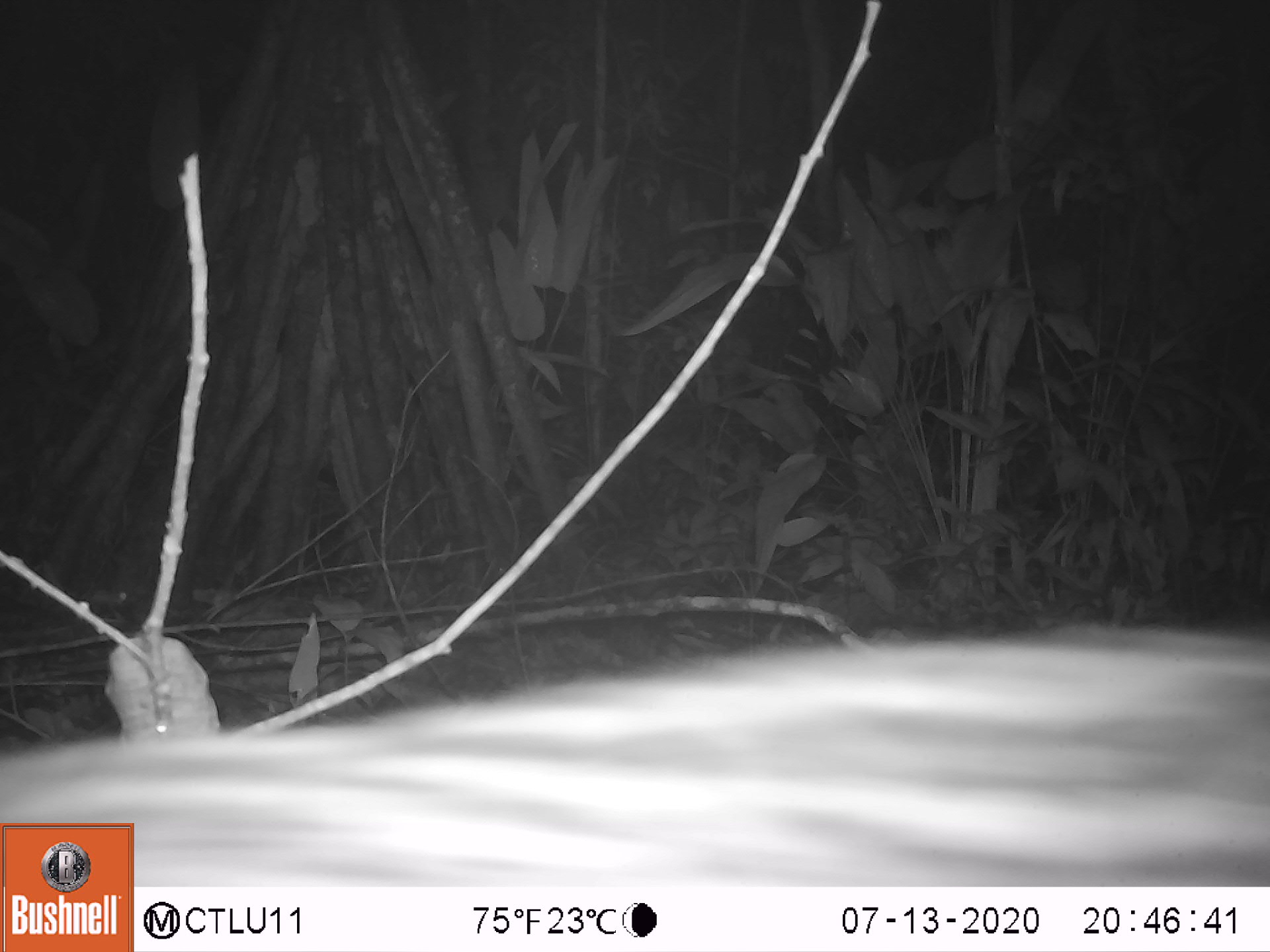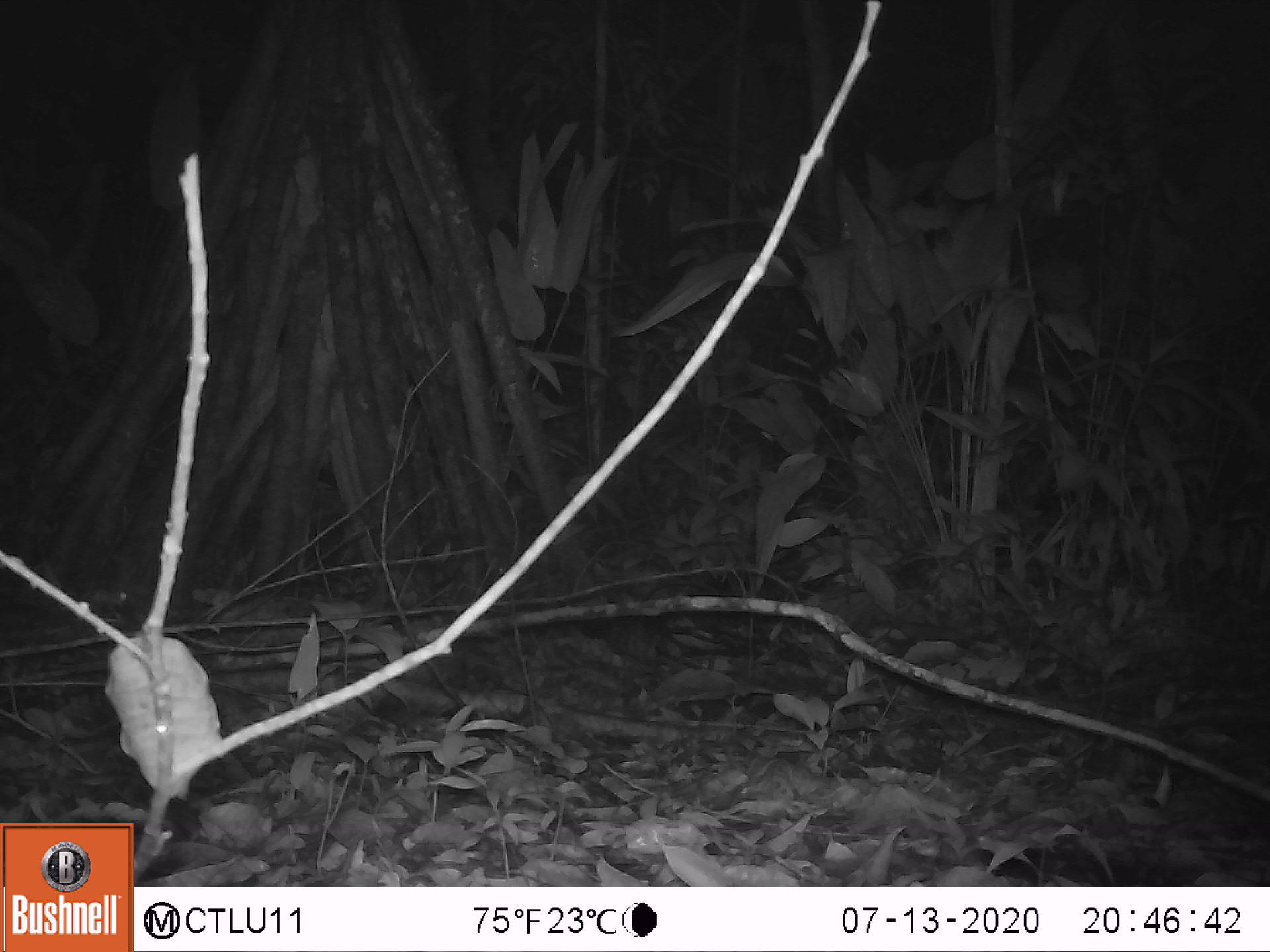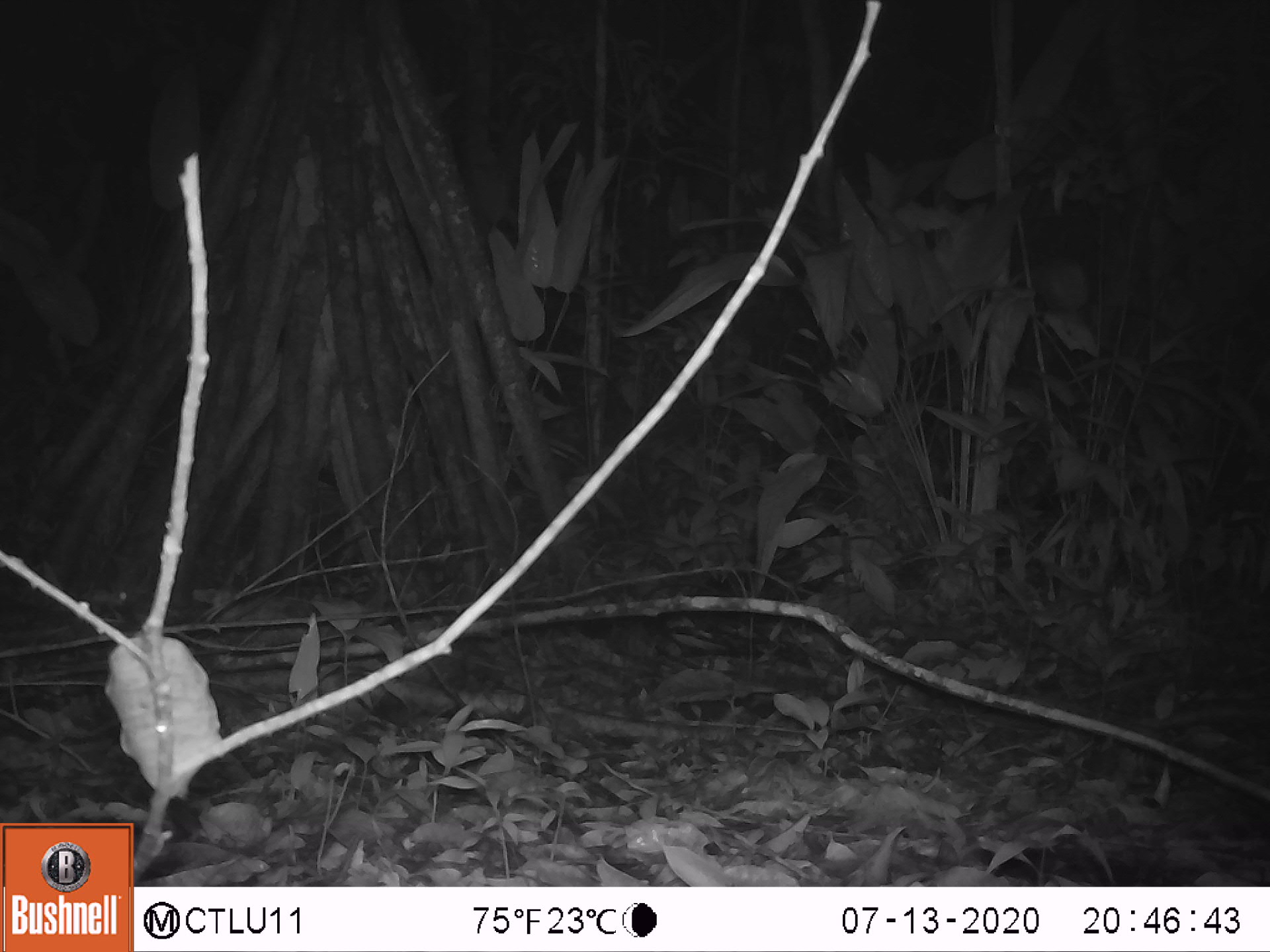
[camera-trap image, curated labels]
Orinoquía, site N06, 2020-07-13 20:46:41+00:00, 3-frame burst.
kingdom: Animalia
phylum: Chordata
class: Mammalia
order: Carnivora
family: Felidae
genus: Leopardus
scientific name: Leopardus pardalis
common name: ocelot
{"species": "ocelot (Leopardus pardalis)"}